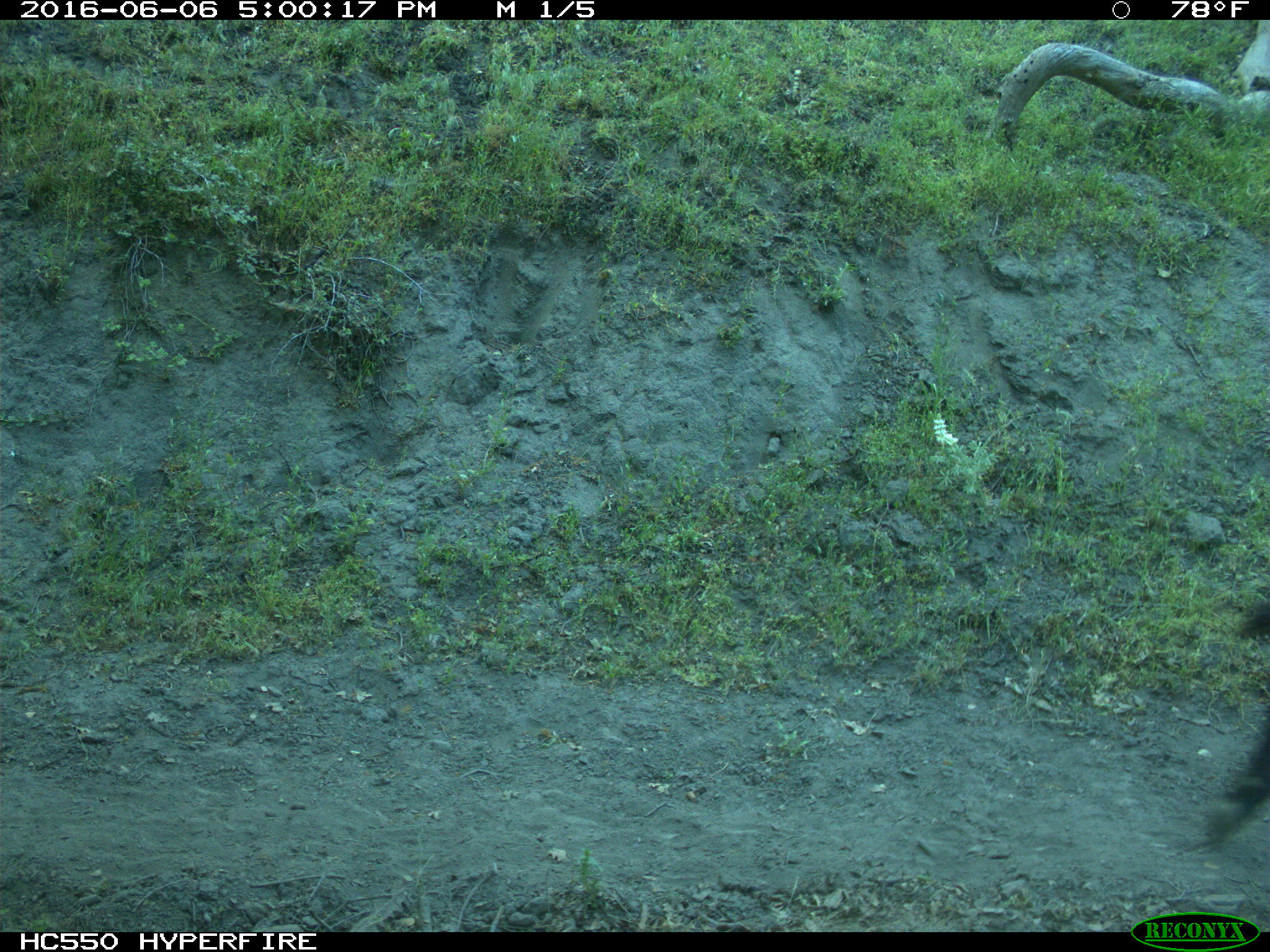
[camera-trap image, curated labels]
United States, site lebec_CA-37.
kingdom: Animalia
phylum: Chordata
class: Mammalia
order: Artiodactyla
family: Bovidae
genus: Bos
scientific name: Bos taurus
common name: domestic cow